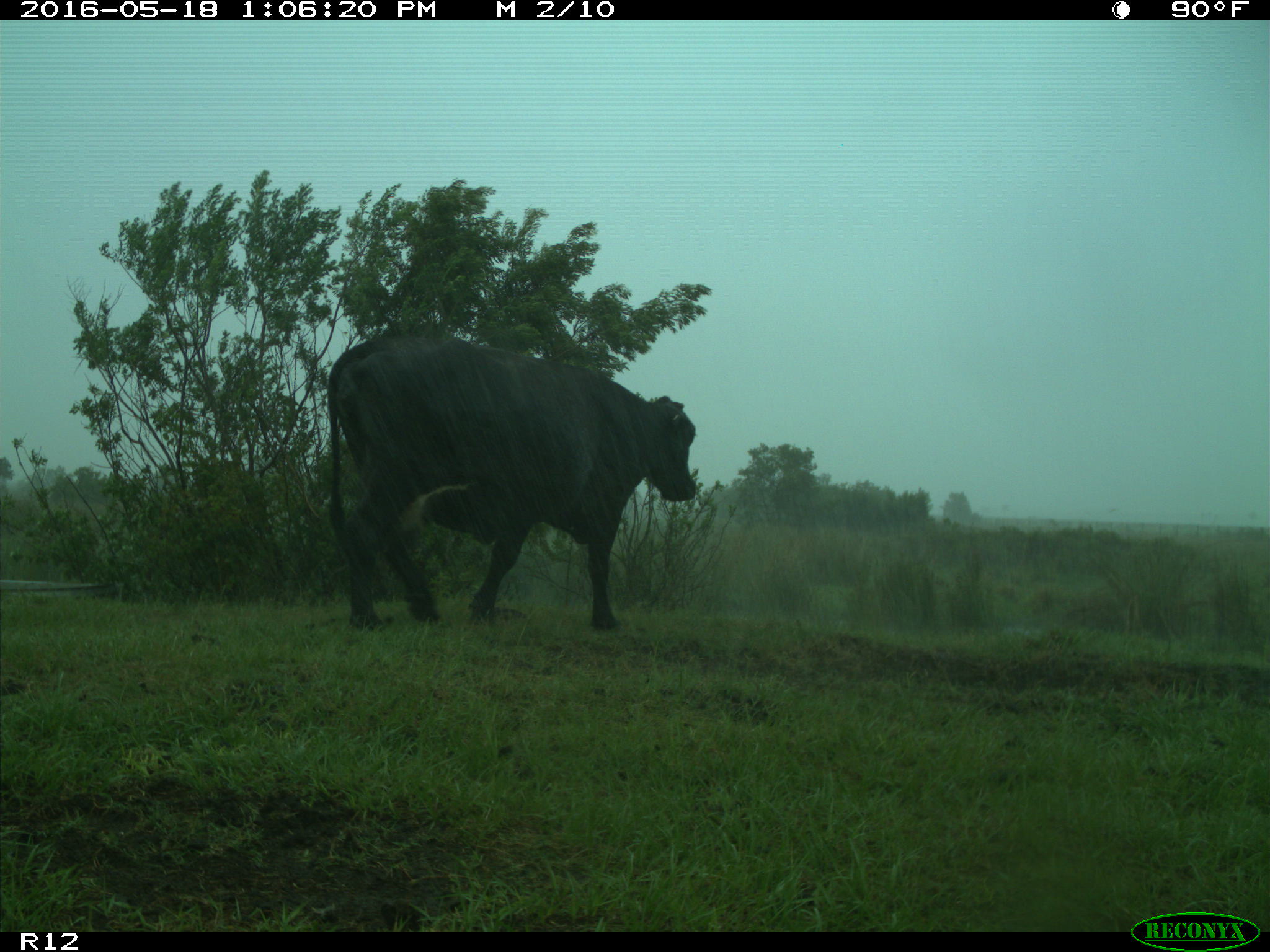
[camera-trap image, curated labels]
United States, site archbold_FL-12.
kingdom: Animalia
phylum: Chordata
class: Mammalia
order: Artiodactyla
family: Bovidae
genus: Bos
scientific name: Bos taurus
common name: domestic cow